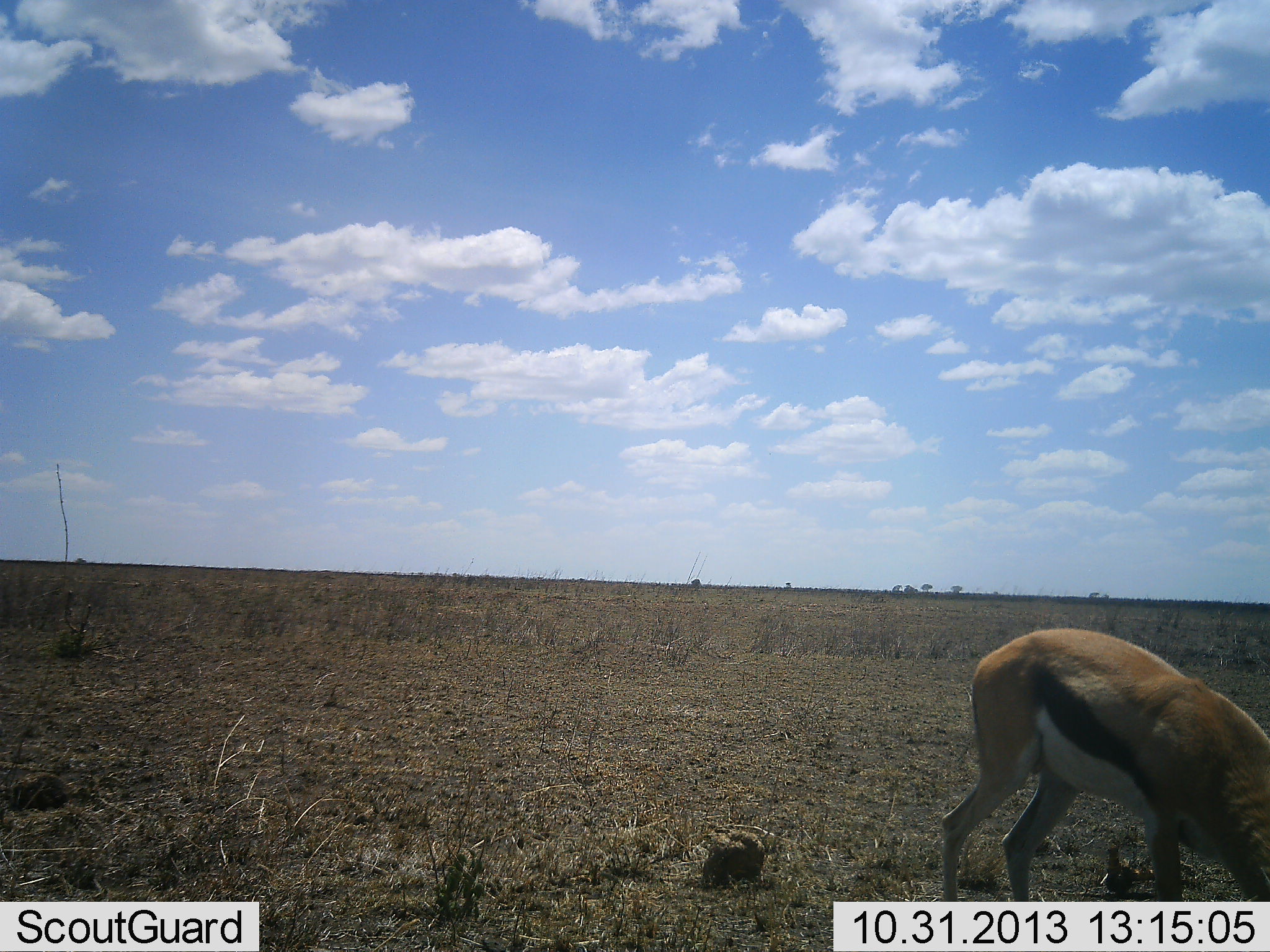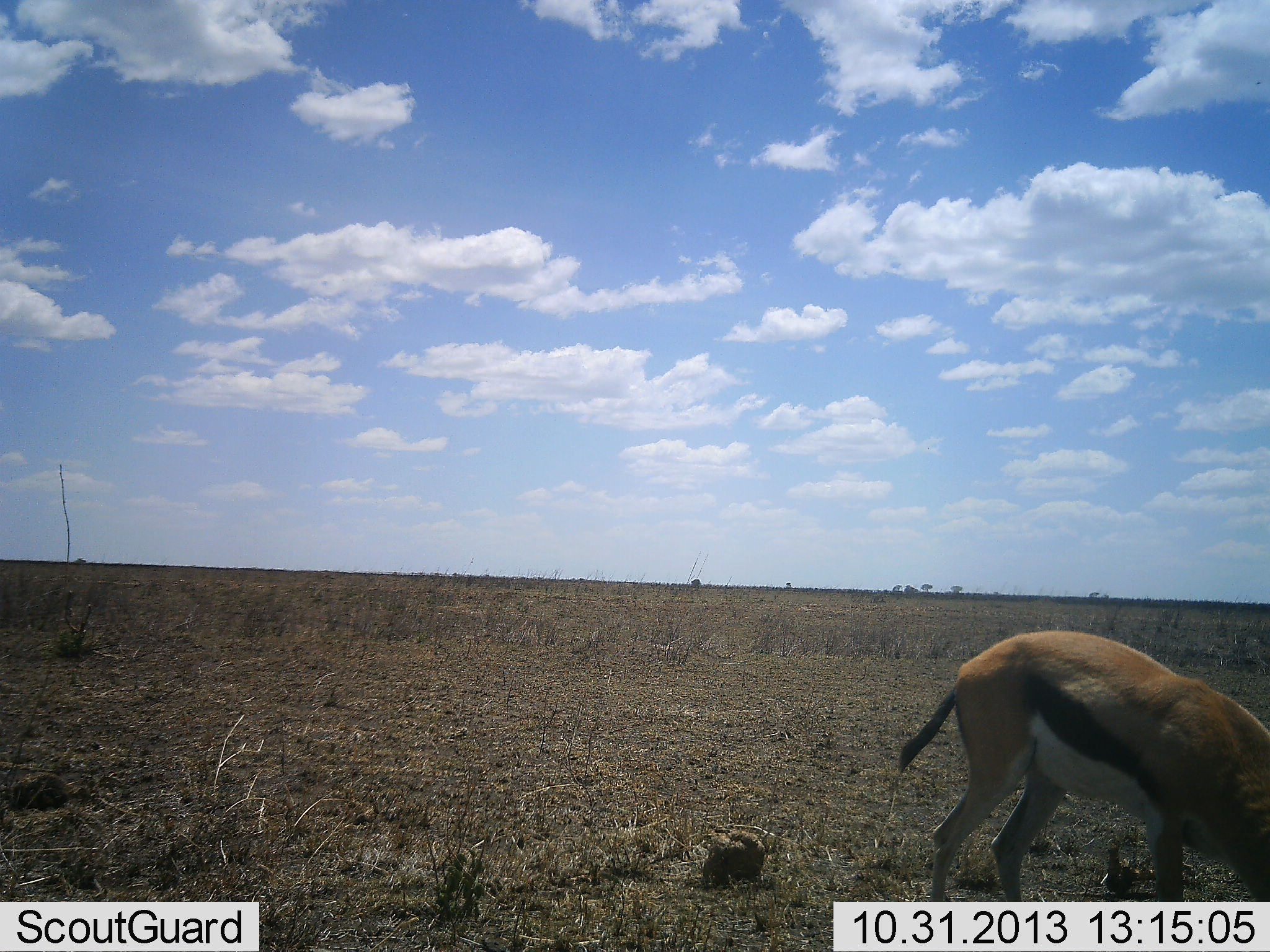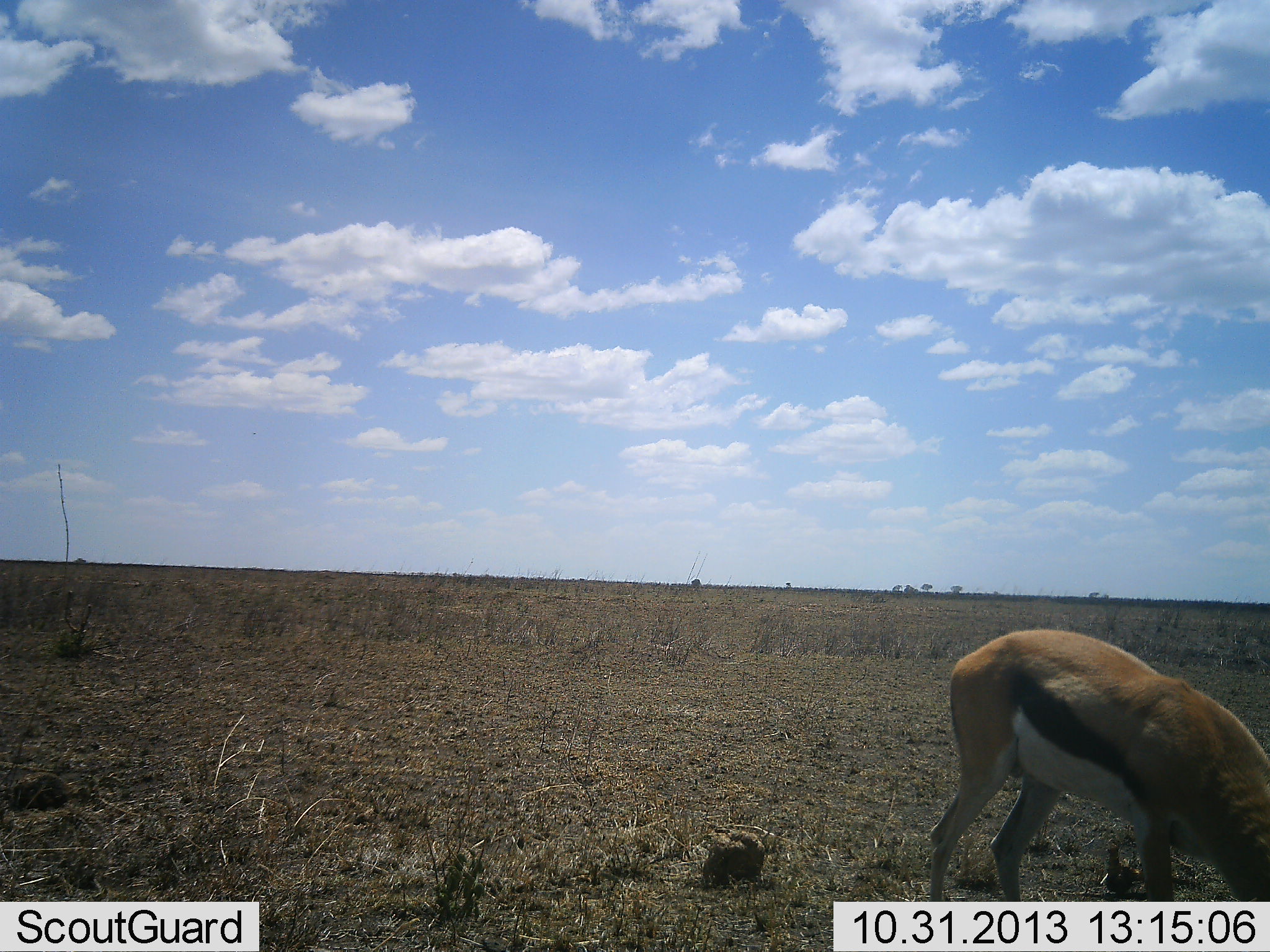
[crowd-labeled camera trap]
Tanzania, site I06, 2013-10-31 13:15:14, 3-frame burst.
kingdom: Animalia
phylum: Chordata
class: Mammalia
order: Artiodactyla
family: Bovidae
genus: Eudorcas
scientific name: Eudorcas thomsonii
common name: thomson's gazelle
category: gazellethomsons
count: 1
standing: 30%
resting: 0%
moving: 0%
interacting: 0%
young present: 0%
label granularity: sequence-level